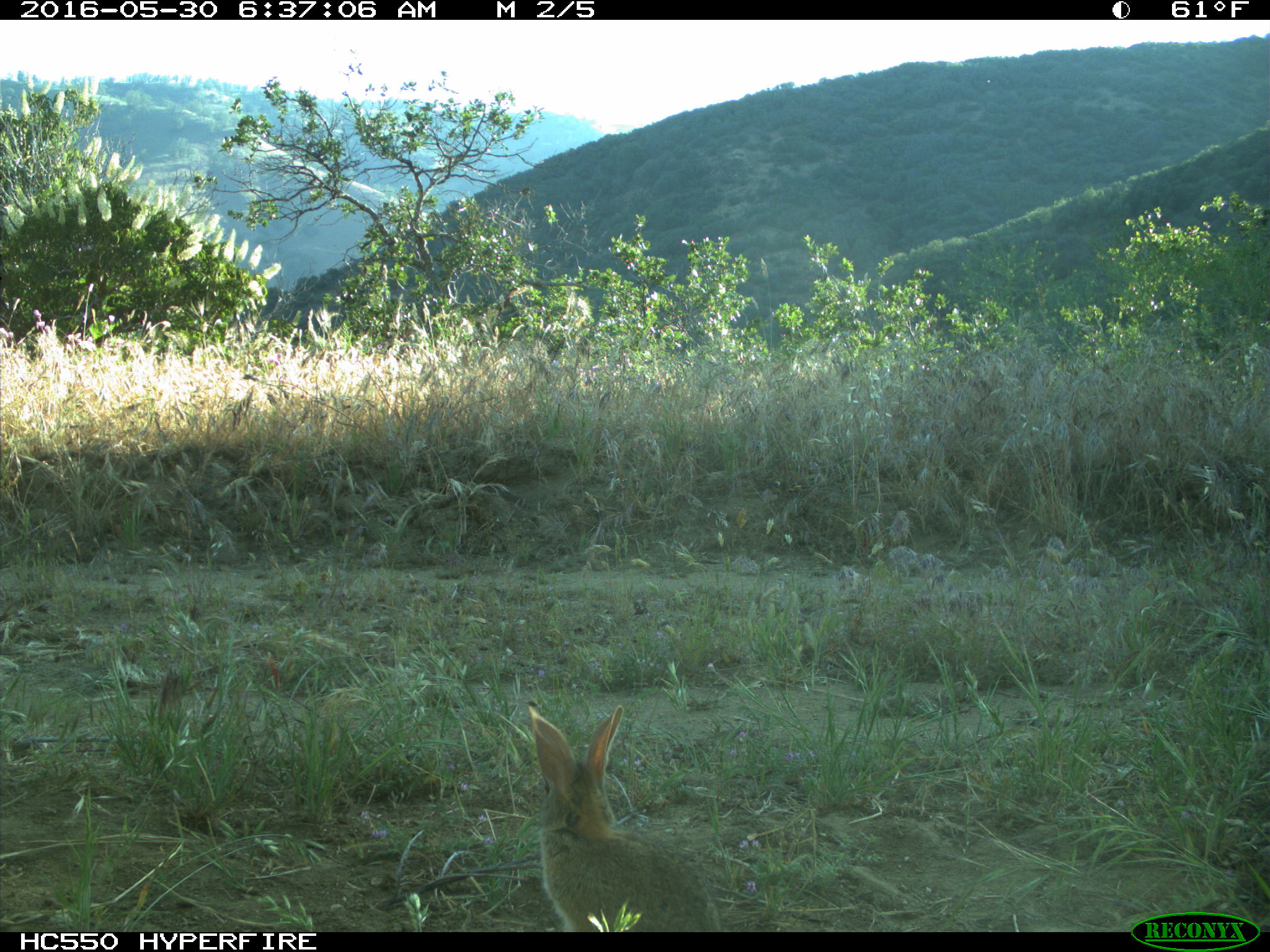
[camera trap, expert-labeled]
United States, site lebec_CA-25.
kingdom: Animalia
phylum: Chordata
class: Mammalia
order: Lagomorpha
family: Leporidae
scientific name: Leporidae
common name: rabbits and hares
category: unidentified rabbit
Unidentified rabbit (rabbits and hares) (Leporidae).